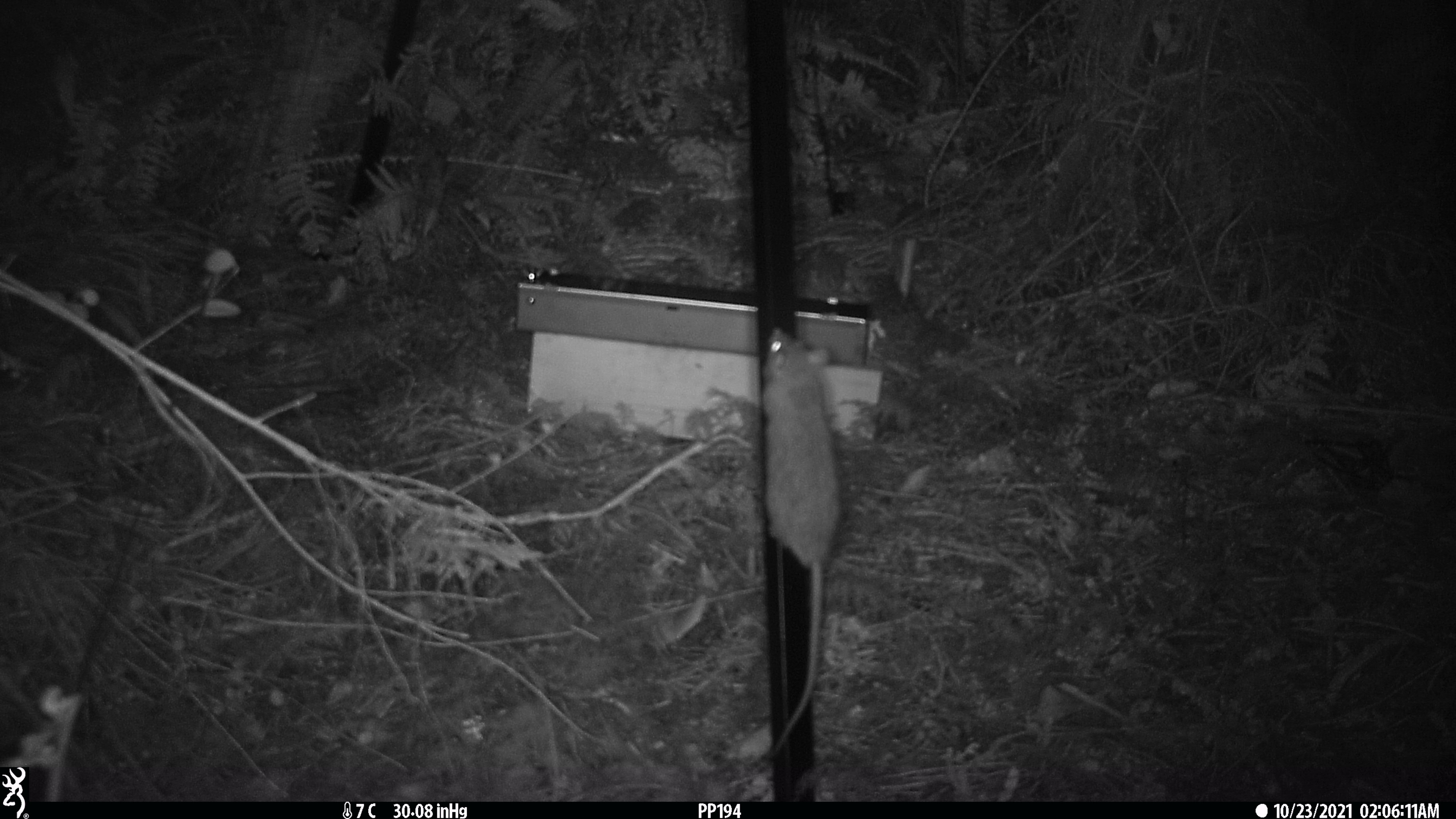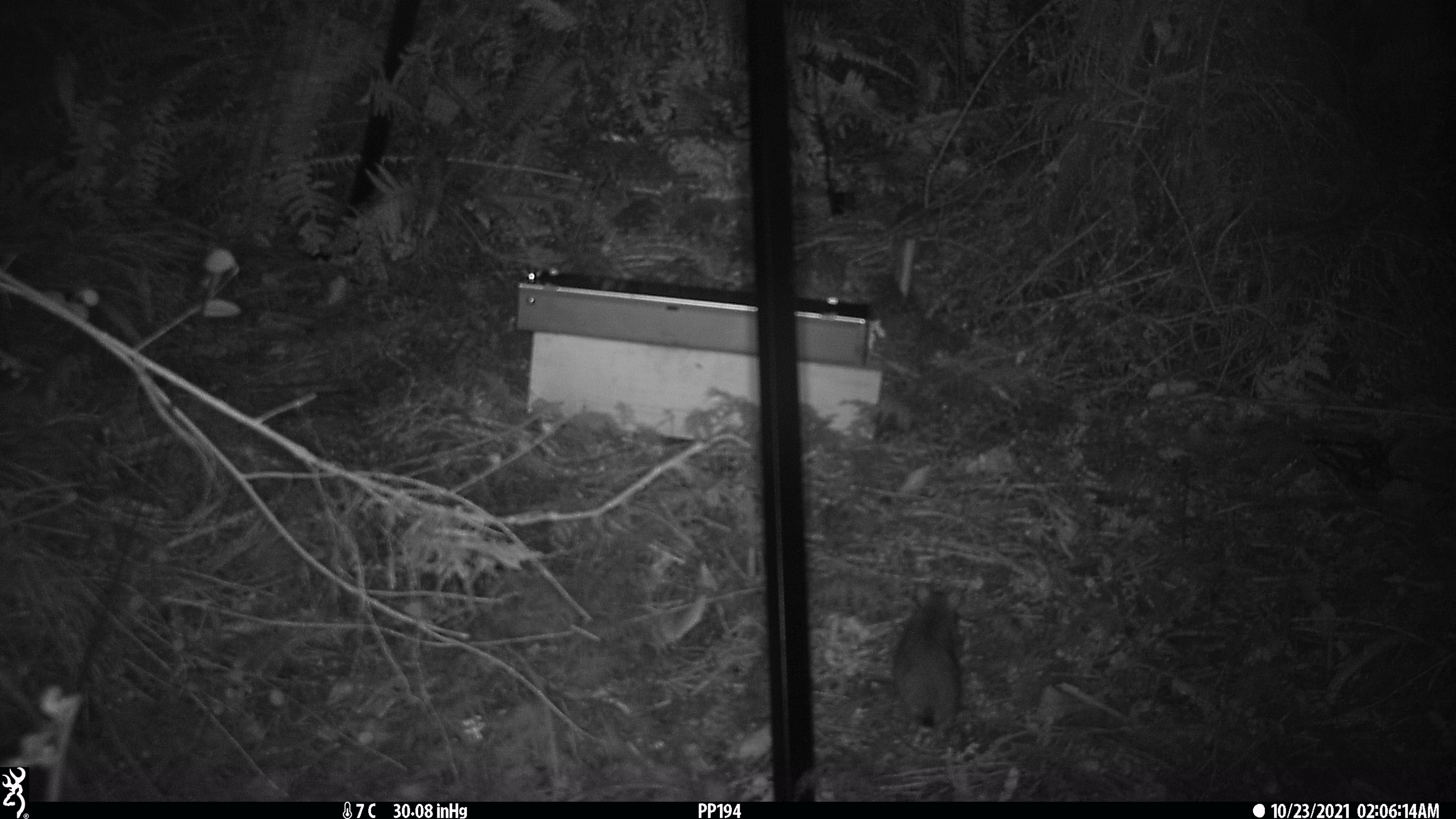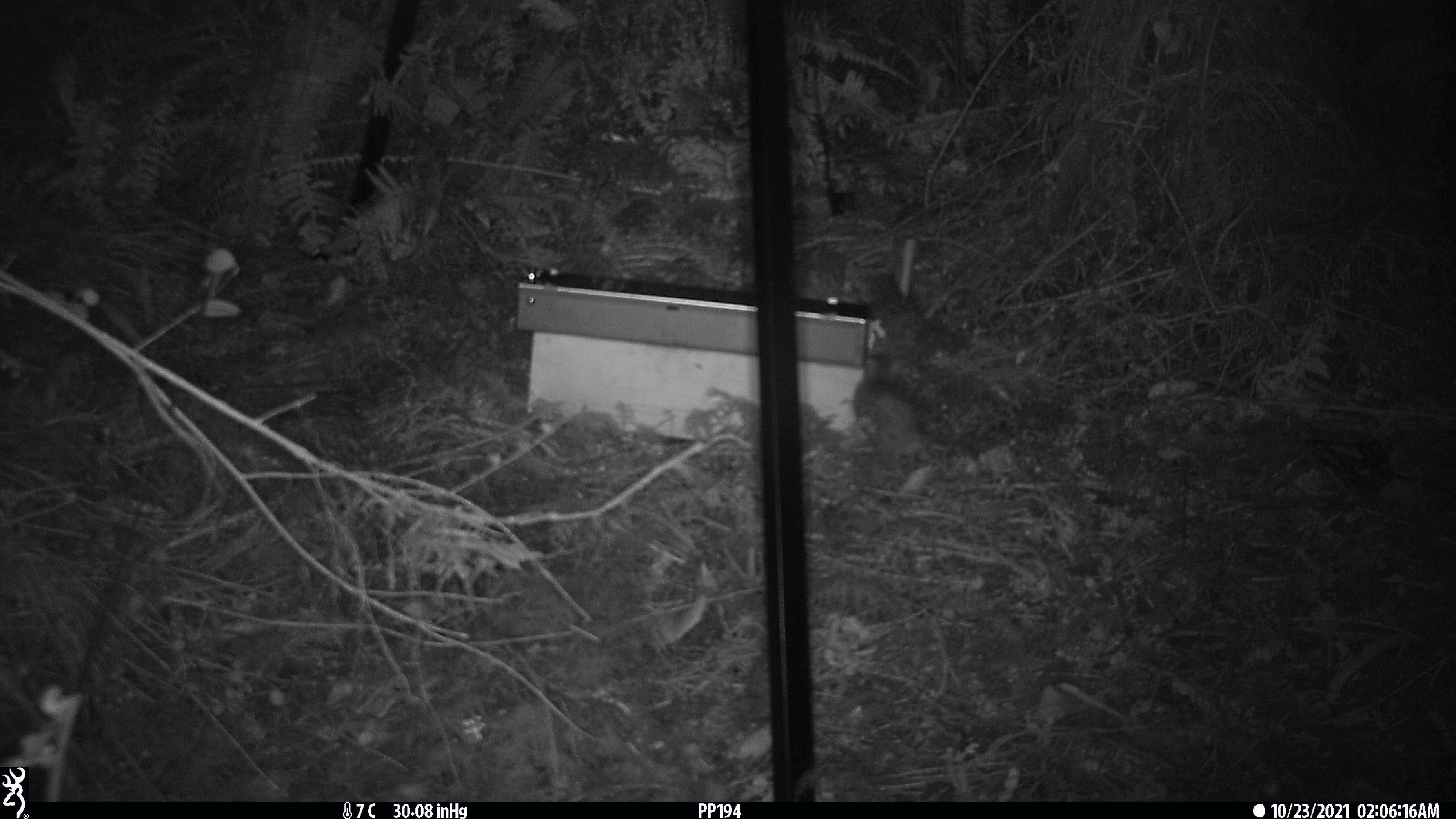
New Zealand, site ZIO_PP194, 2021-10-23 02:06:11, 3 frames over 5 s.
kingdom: Animalia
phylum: Chordata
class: Mammalia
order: Rodentia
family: Muridae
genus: Rattus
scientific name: Rattus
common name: rat